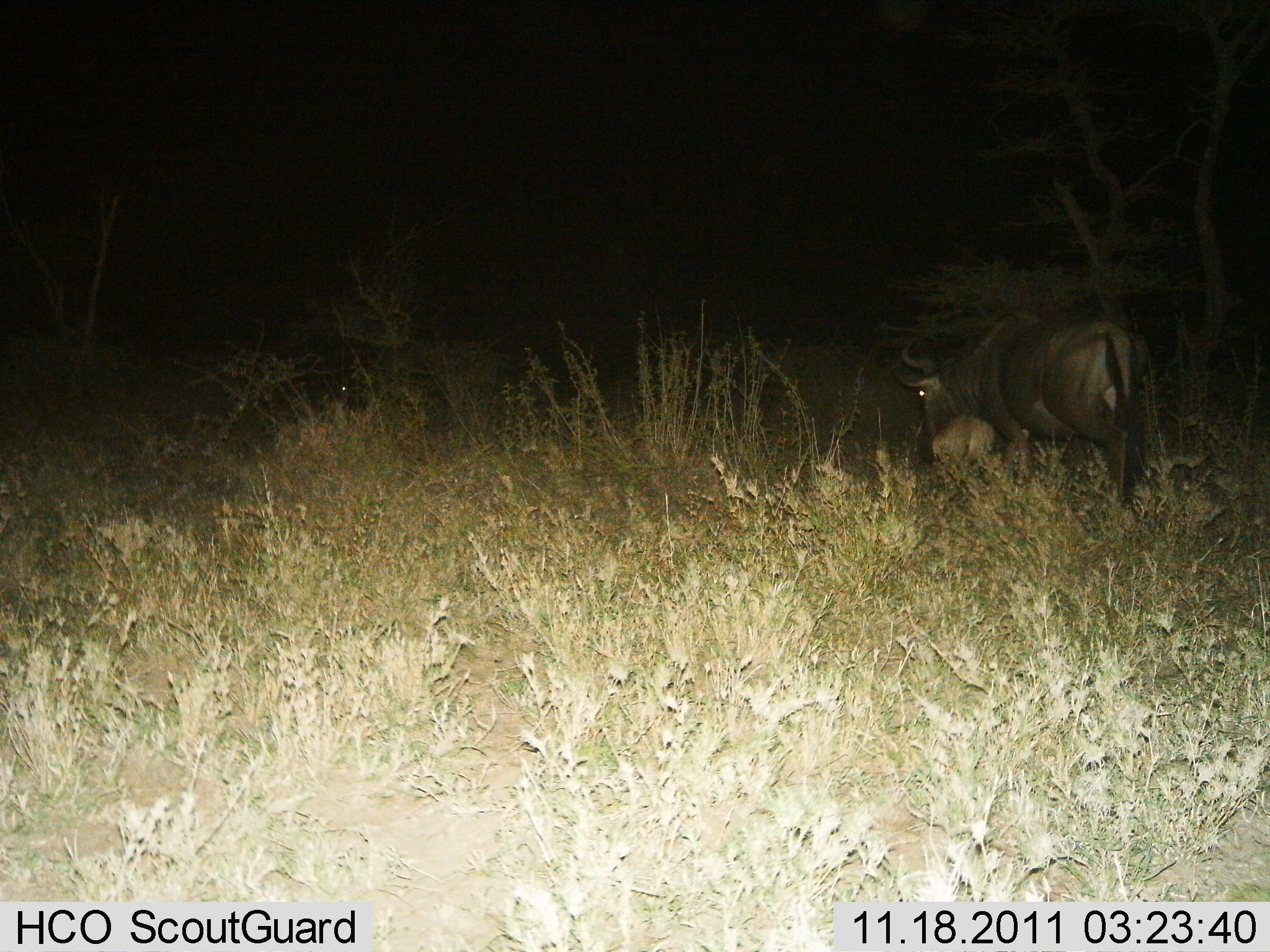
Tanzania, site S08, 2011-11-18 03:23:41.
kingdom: Animalia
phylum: Chordata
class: Mammalia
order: Artiodactyla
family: Bovidae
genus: Connochaetes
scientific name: Connochaetes taurinus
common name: blue wildebeest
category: wildebeest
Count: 1.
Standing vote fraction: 38%.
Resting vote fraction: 8%.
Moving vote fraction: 31%.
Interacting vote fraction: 0%.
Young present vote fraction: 0%.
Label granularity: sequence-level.